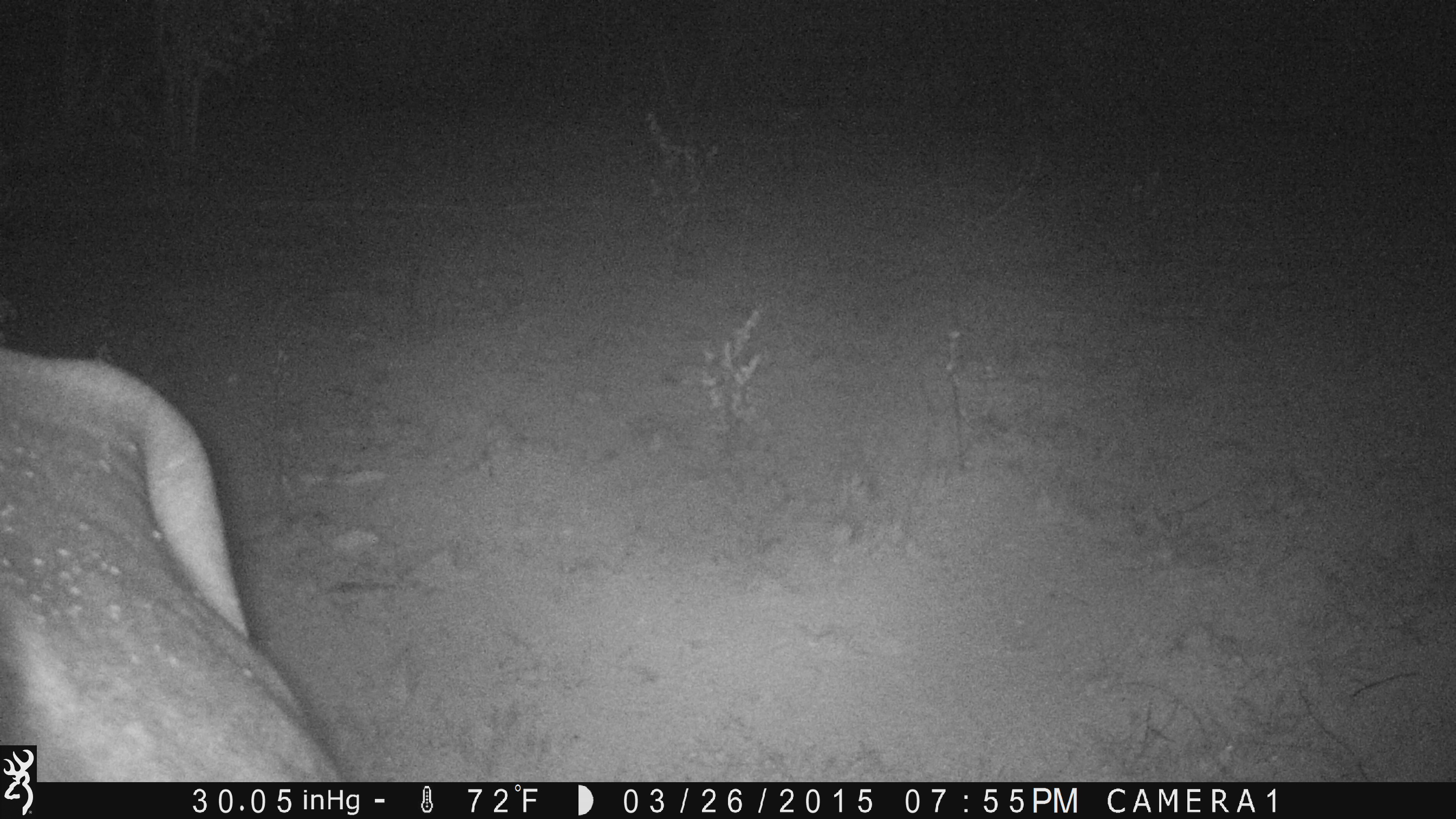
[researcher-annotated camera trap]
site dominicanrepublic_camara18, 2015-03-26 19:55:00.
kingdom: Animalia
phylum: Chordata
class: Mammalia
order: Perissodactyla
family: Equidae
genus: Equus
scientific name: Equus asinus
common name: donkey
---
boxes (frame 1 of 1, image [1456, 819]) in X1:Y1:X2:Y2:
donkey: 0:346:349:782